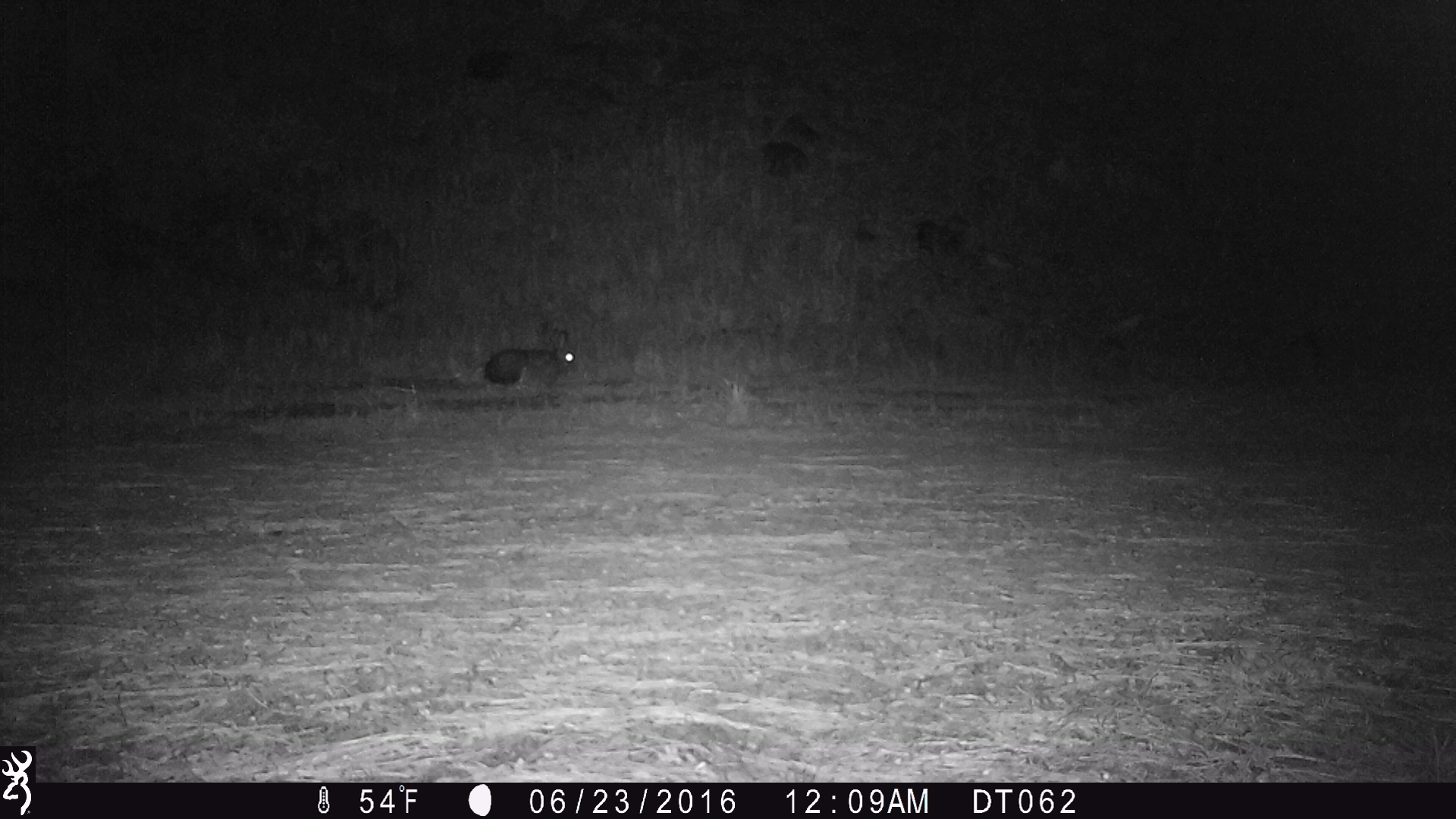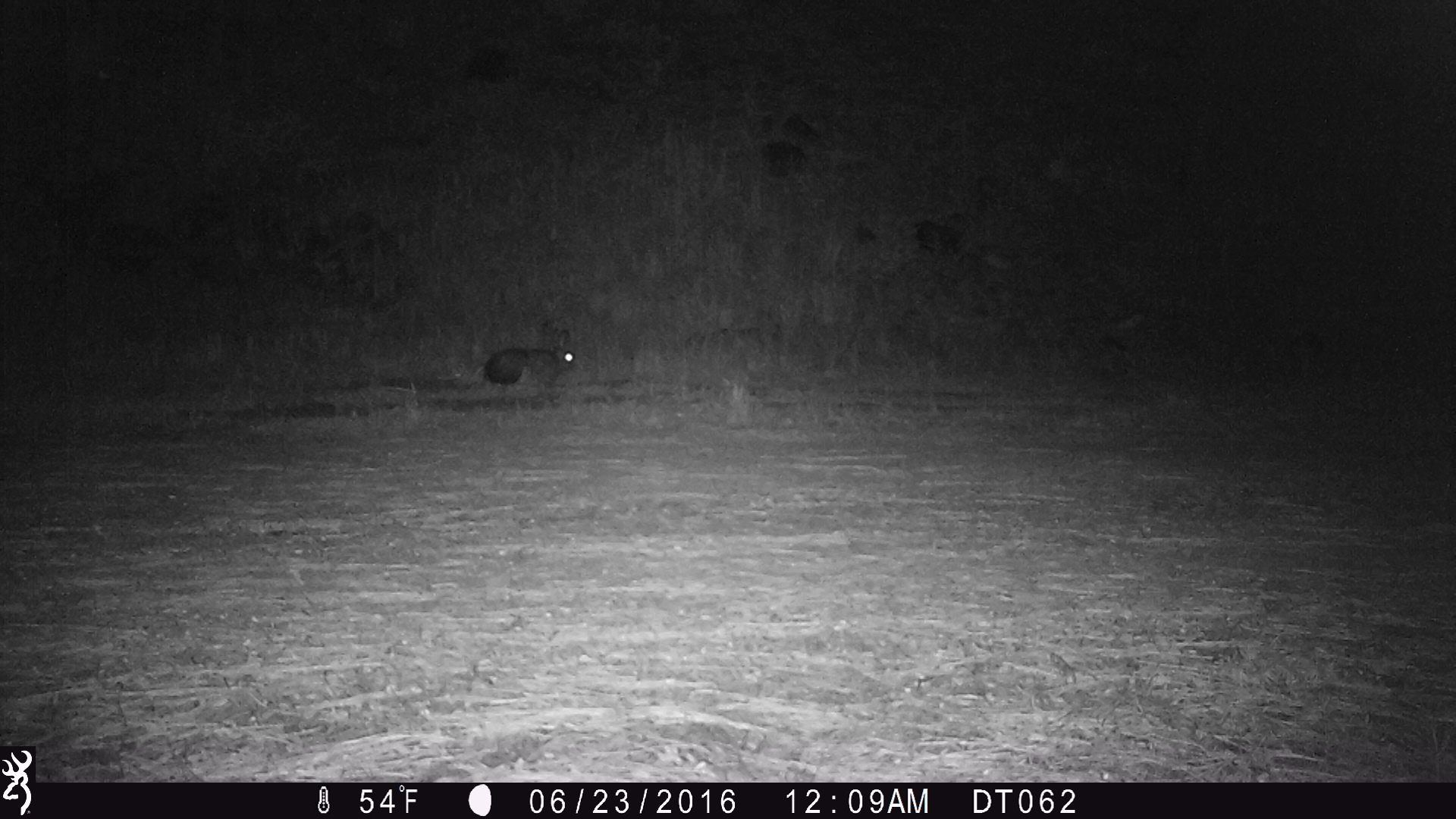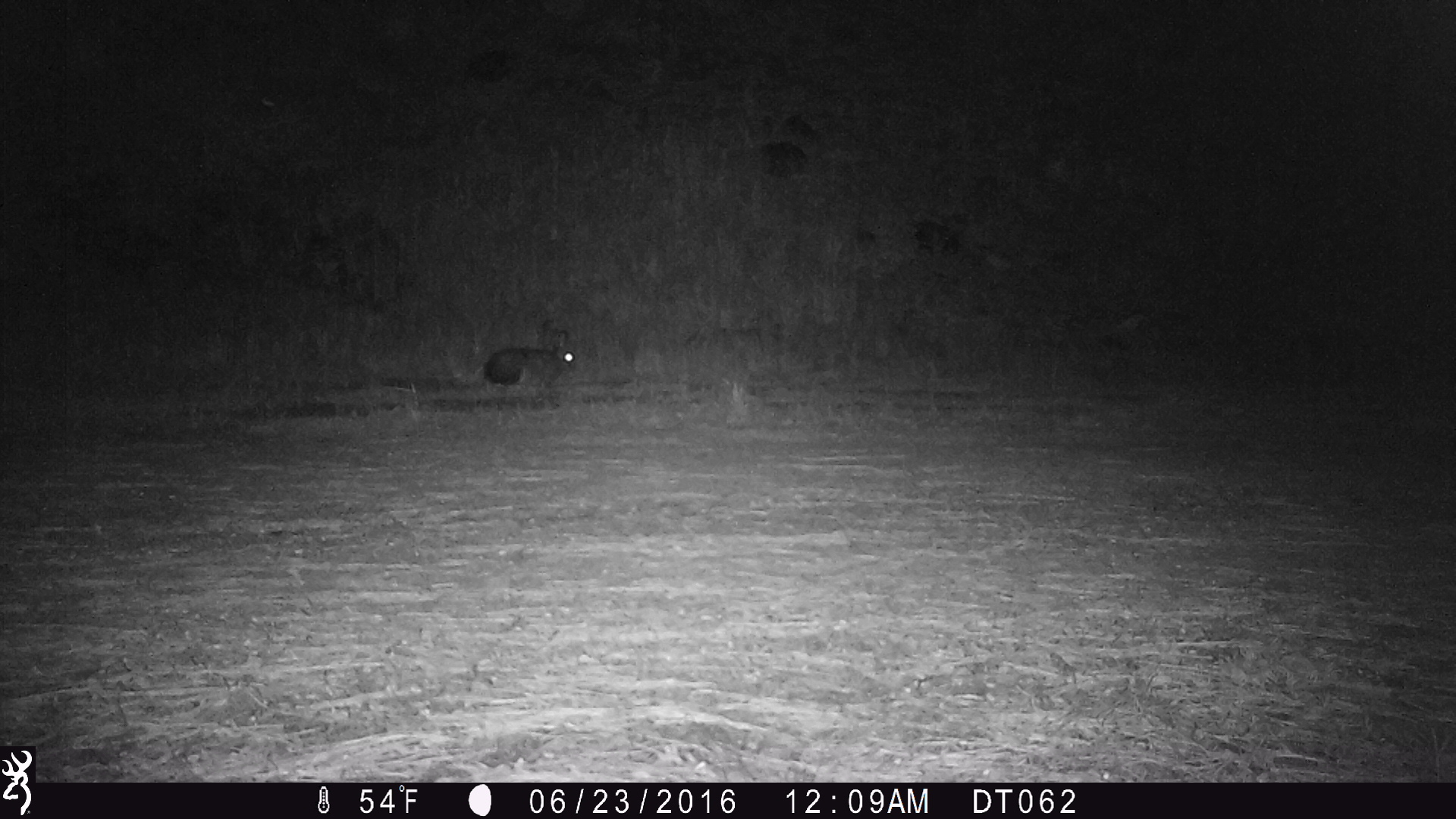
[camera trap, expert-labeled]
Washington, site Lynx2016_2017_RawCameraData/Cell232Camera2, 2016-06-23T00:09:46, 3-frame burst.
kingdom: Animalia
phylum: Chordata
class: Mammalia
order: Lagomorpha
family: Leporidae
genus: Lepus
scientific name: Lepus americanus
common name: snowshoe hare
Lepus americanus (snowshoe hare). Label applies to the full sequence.